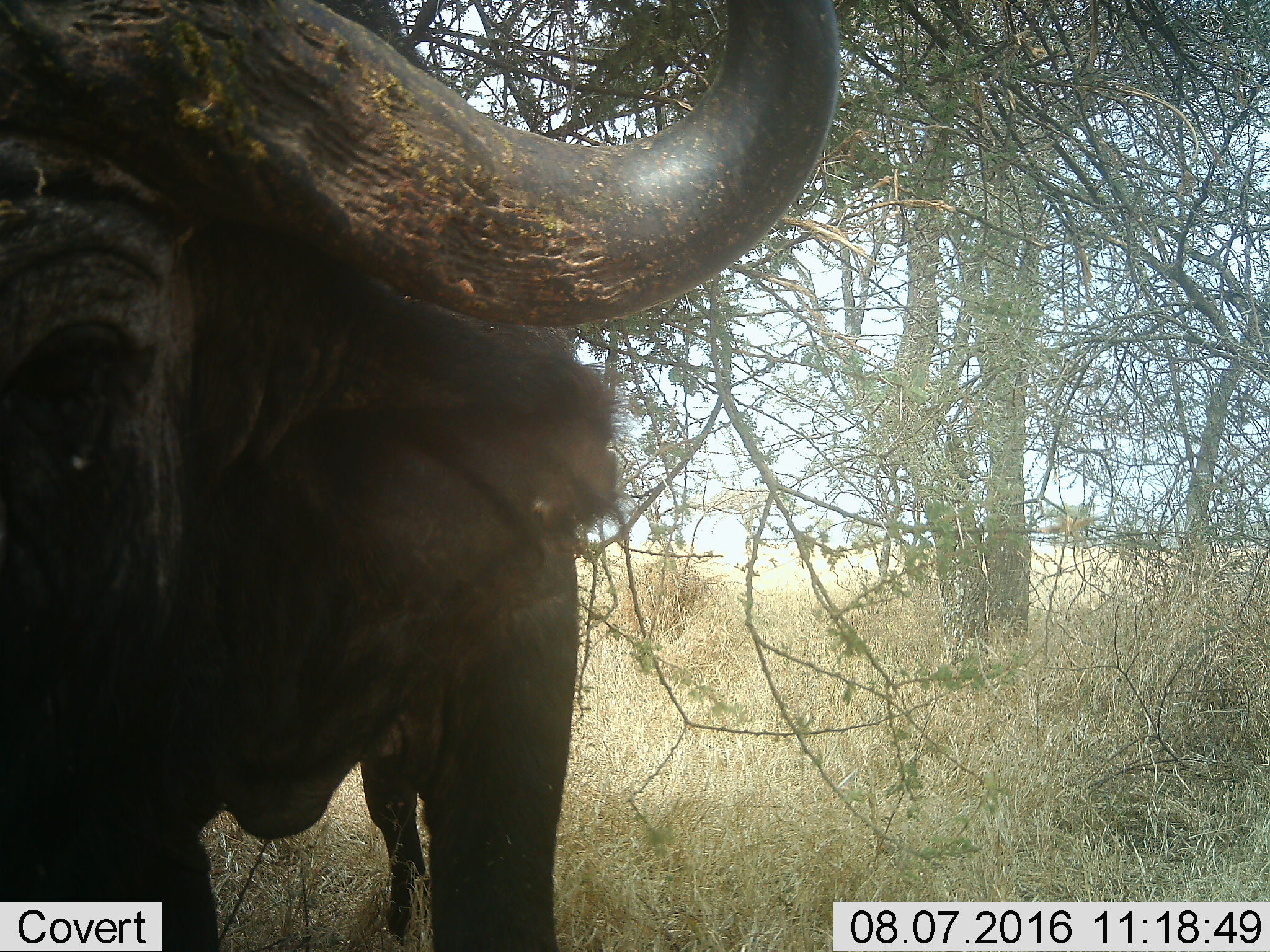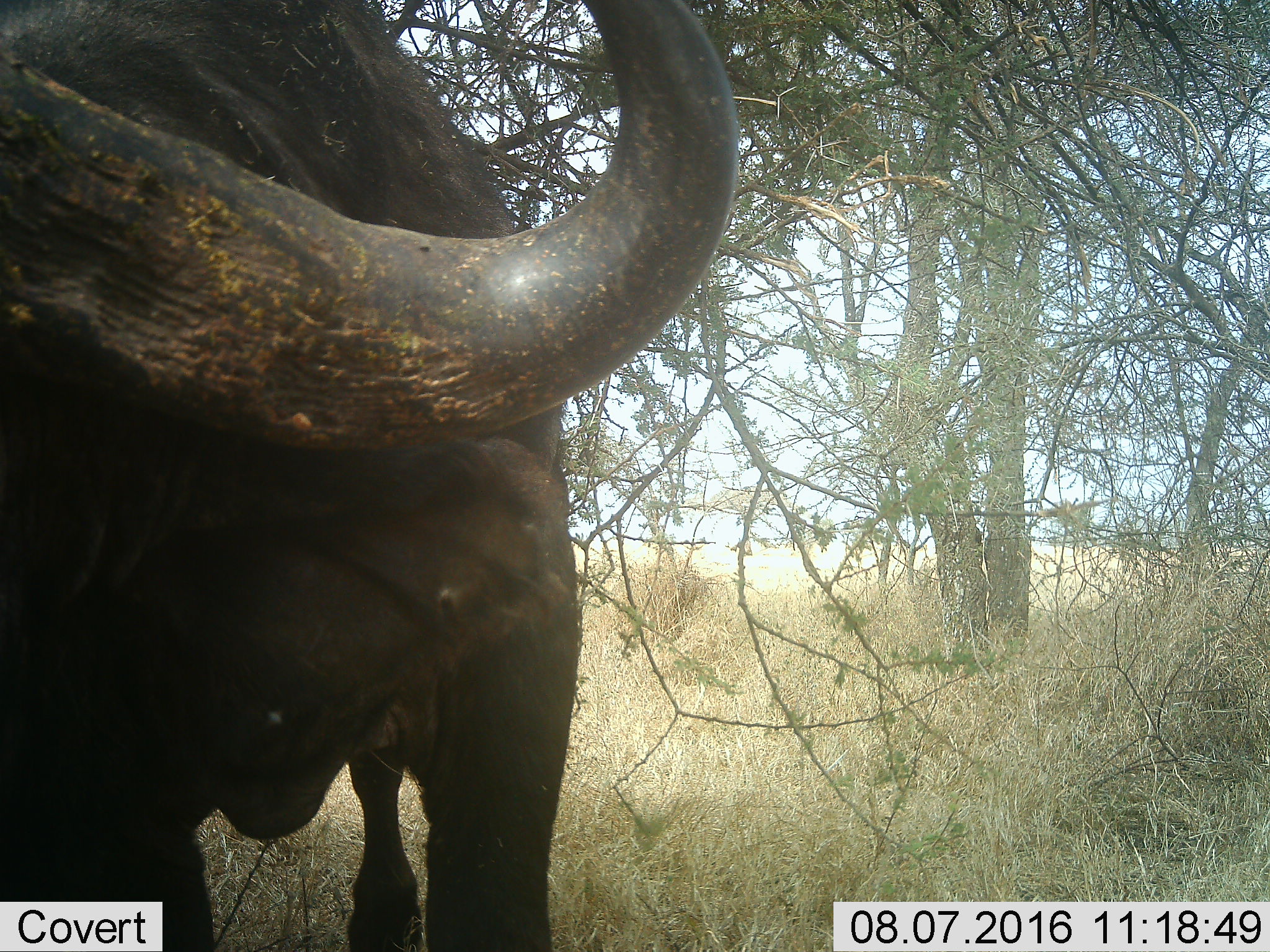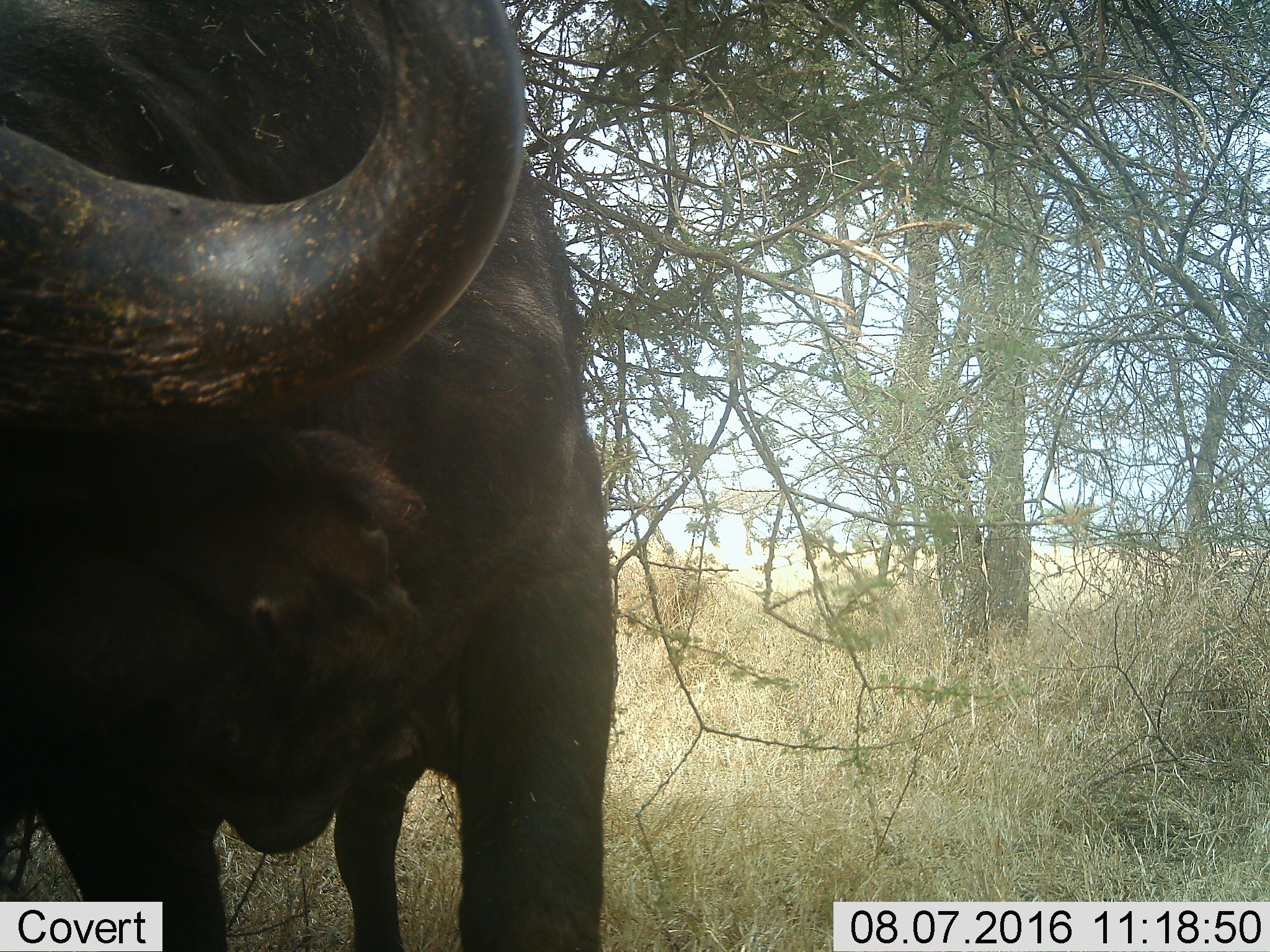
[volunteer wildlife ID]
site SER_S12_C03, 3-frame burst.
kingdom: Animalia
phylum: Chordata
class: Mammalia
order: Artiodactyla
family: Bovidae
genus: Syncerus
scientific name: Syncerus caffer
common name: african buffalo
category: buffalo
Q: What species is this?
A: Buffalo (african buffalo) (Syncerus caffer).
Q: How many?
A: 1.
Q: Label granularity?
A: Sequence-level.